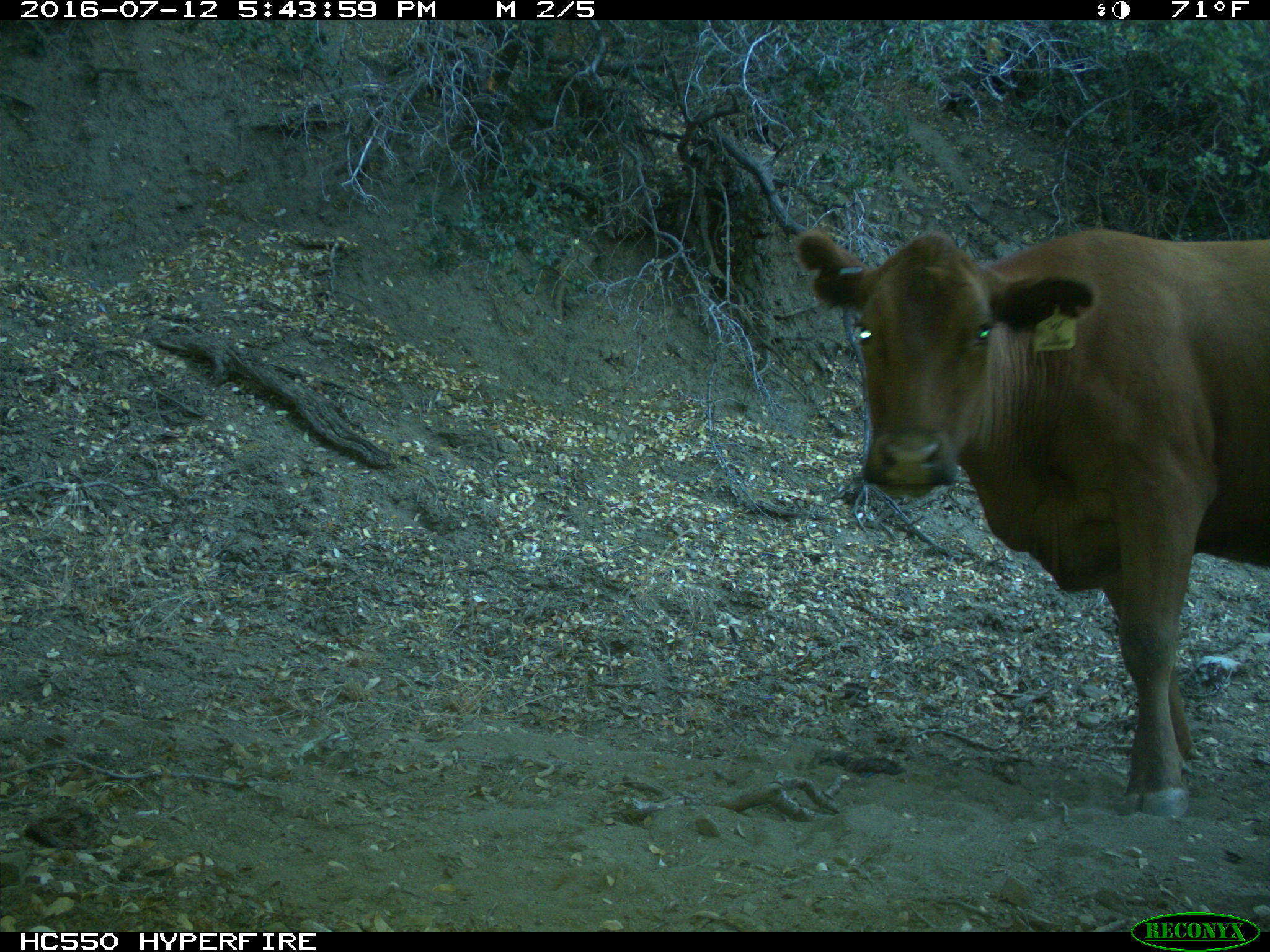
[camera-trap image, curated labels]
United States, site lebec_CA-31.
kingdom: Animalia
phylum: Chordata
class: Mammalia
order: Artiodactyla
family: Bovidae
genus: Bos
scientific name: Bos taurus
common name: domestic cow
Bos taurus (domestic cow).